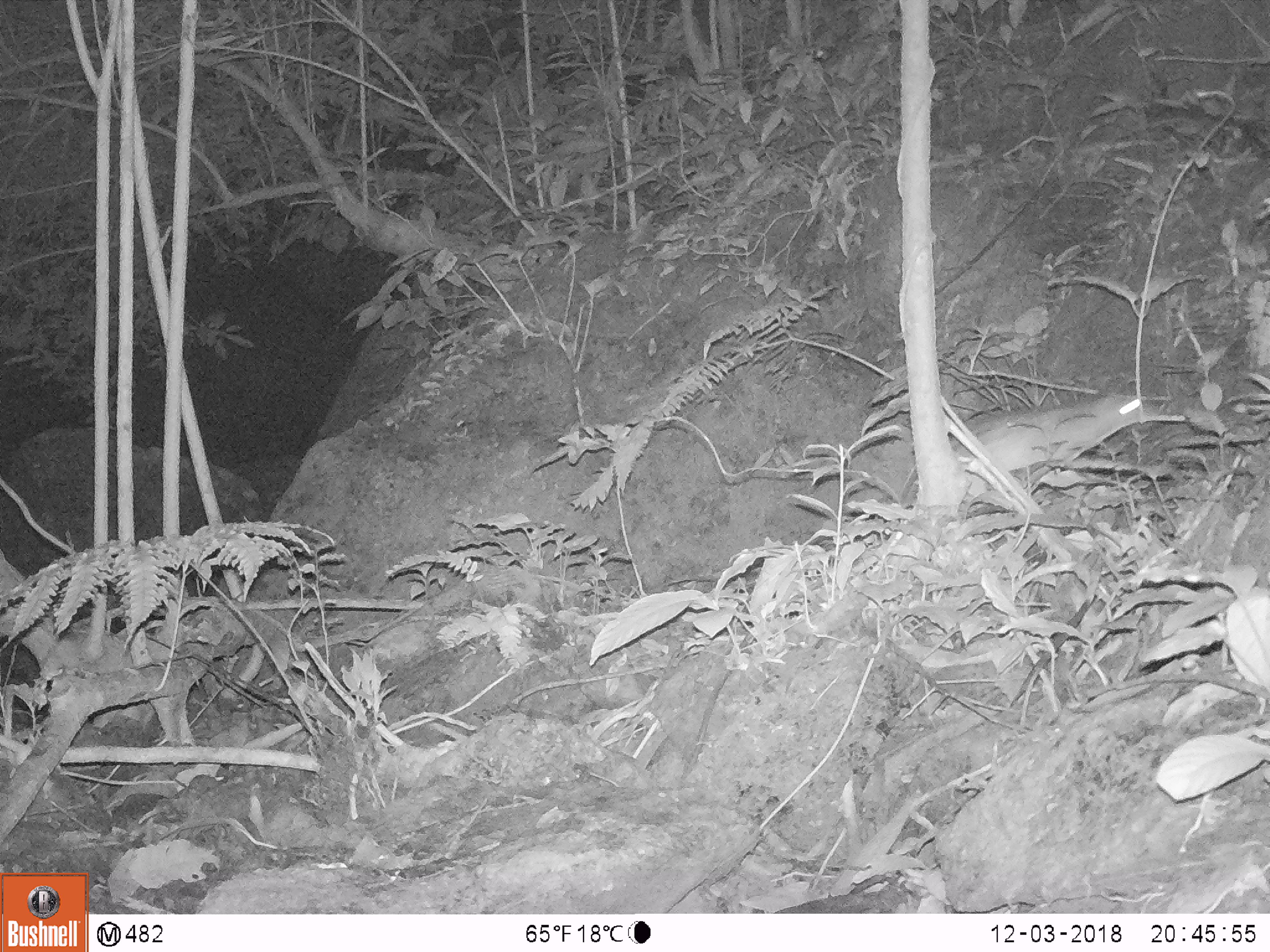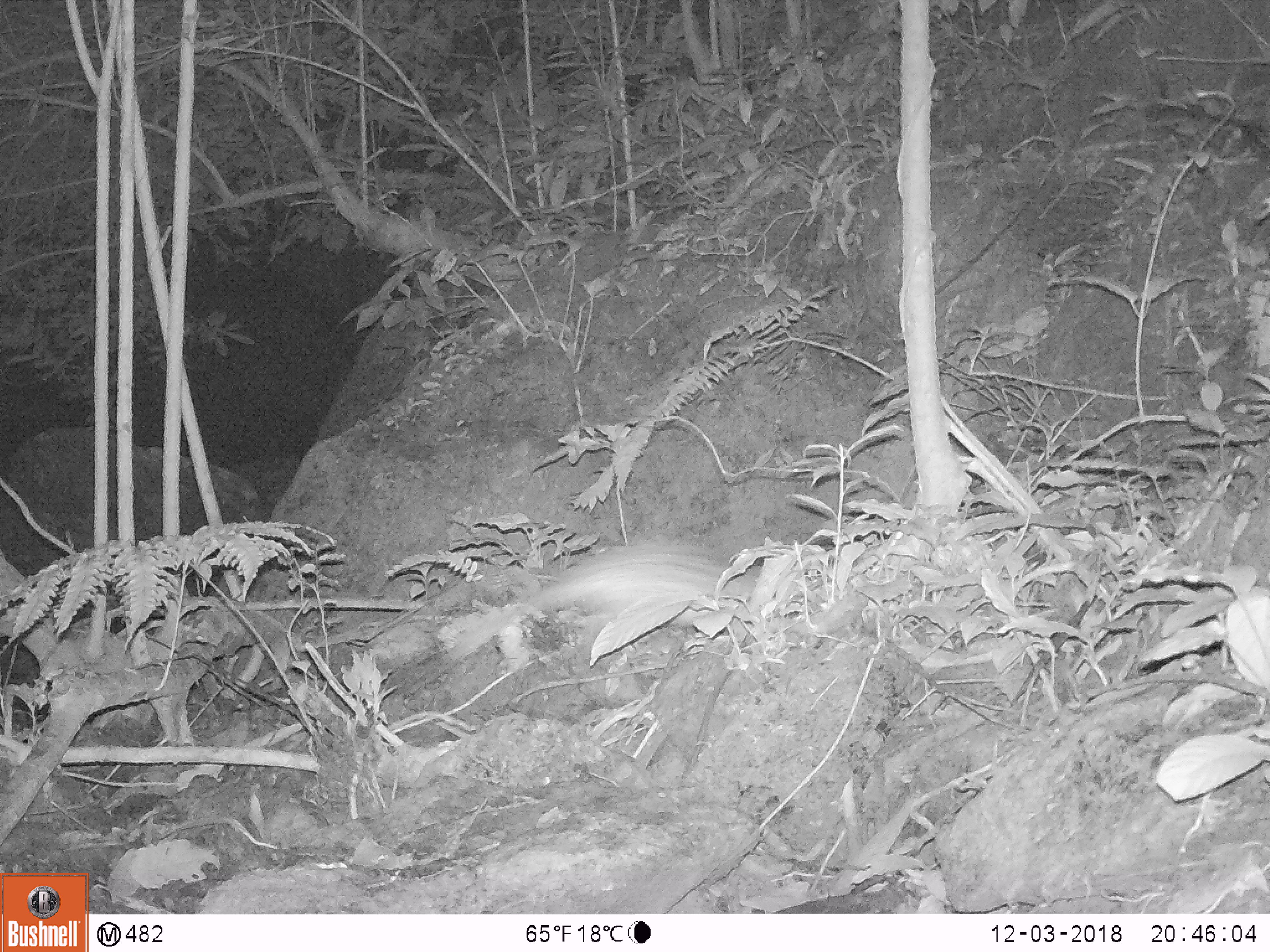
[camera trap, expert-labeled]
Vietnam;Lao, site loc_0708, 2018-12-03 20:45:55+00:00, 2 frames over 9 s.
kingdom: Animalia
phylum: Chordata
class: Mammalia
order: Rodentia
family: Hystricidae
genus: Atherurus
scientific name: Atherurus macrourus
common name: asiatic brush-tailed porcupine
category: asiatic brush tailed porcupine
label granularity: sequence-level